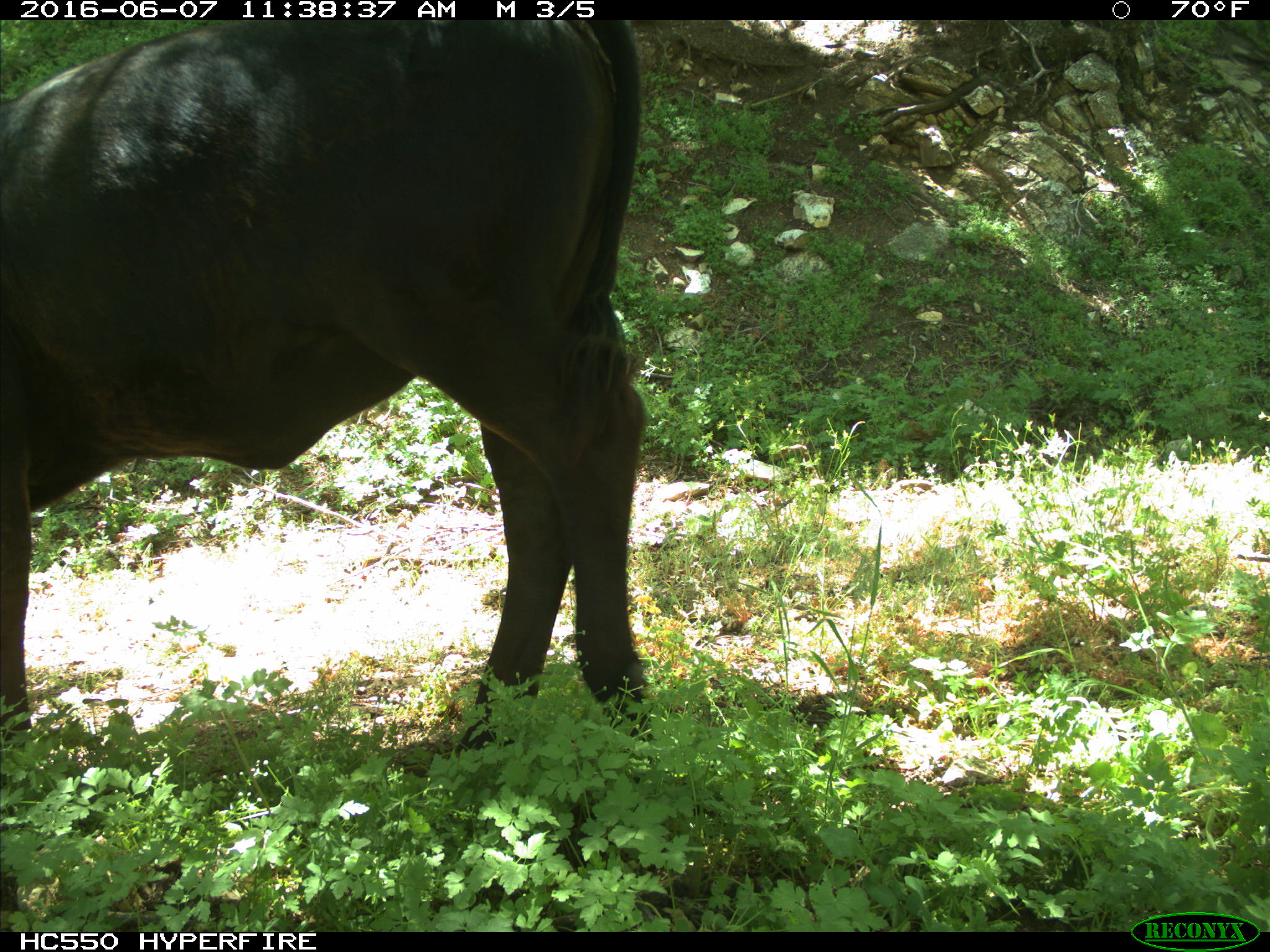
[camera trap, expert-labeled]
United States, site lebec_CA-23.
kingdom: Animalia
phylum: Chordata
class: Mammalia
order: Artiodactyla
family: Bovidae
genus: Bos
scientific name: Bos taurus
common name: domestic cow